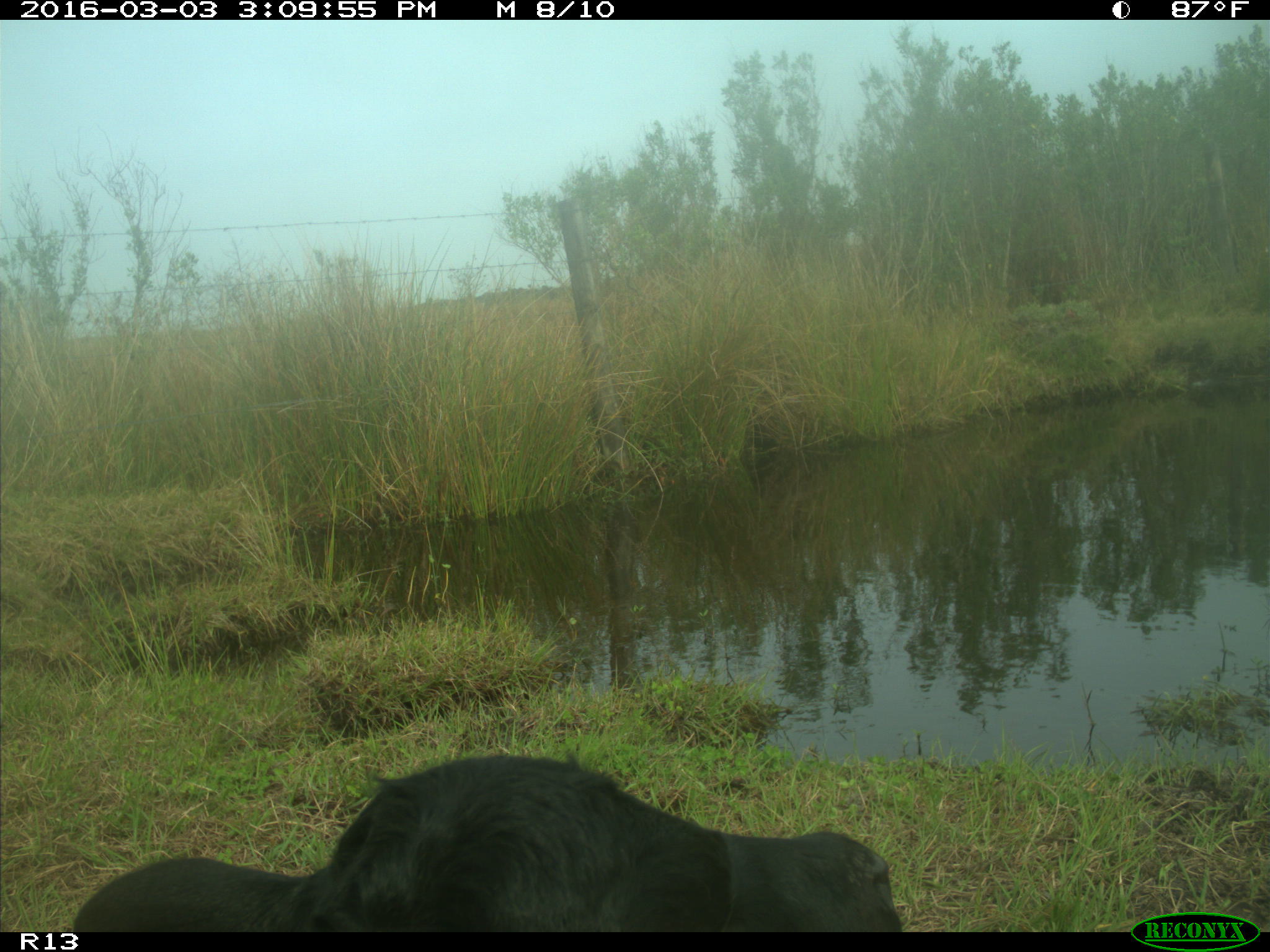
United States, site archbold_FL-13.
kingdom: Animalia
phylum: Chordata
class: Mammalia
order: Artiodactyla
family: Bovidae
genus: Bos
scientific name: Bos taurus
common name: domestic cow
Bos taurus (domestic cow).